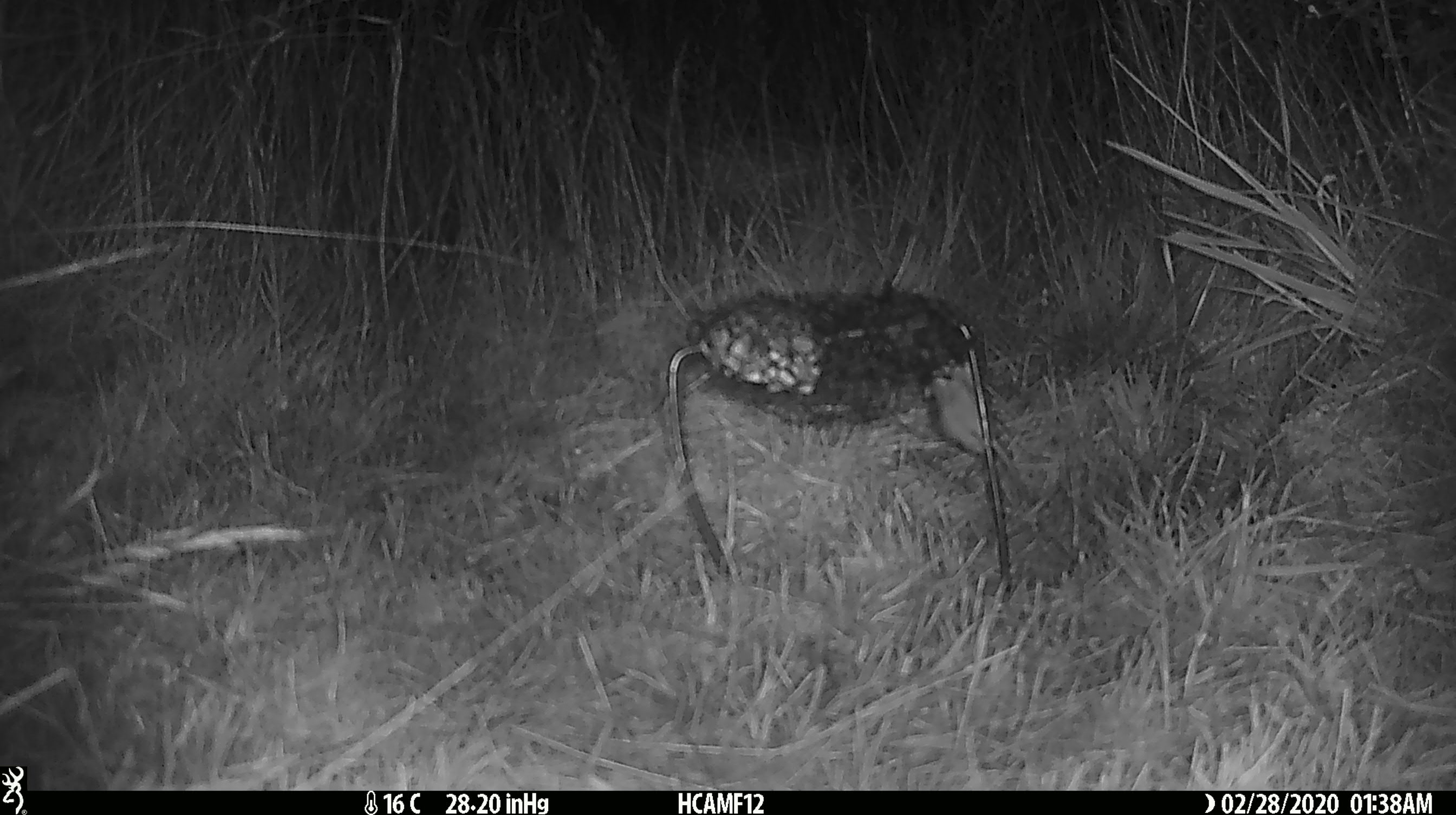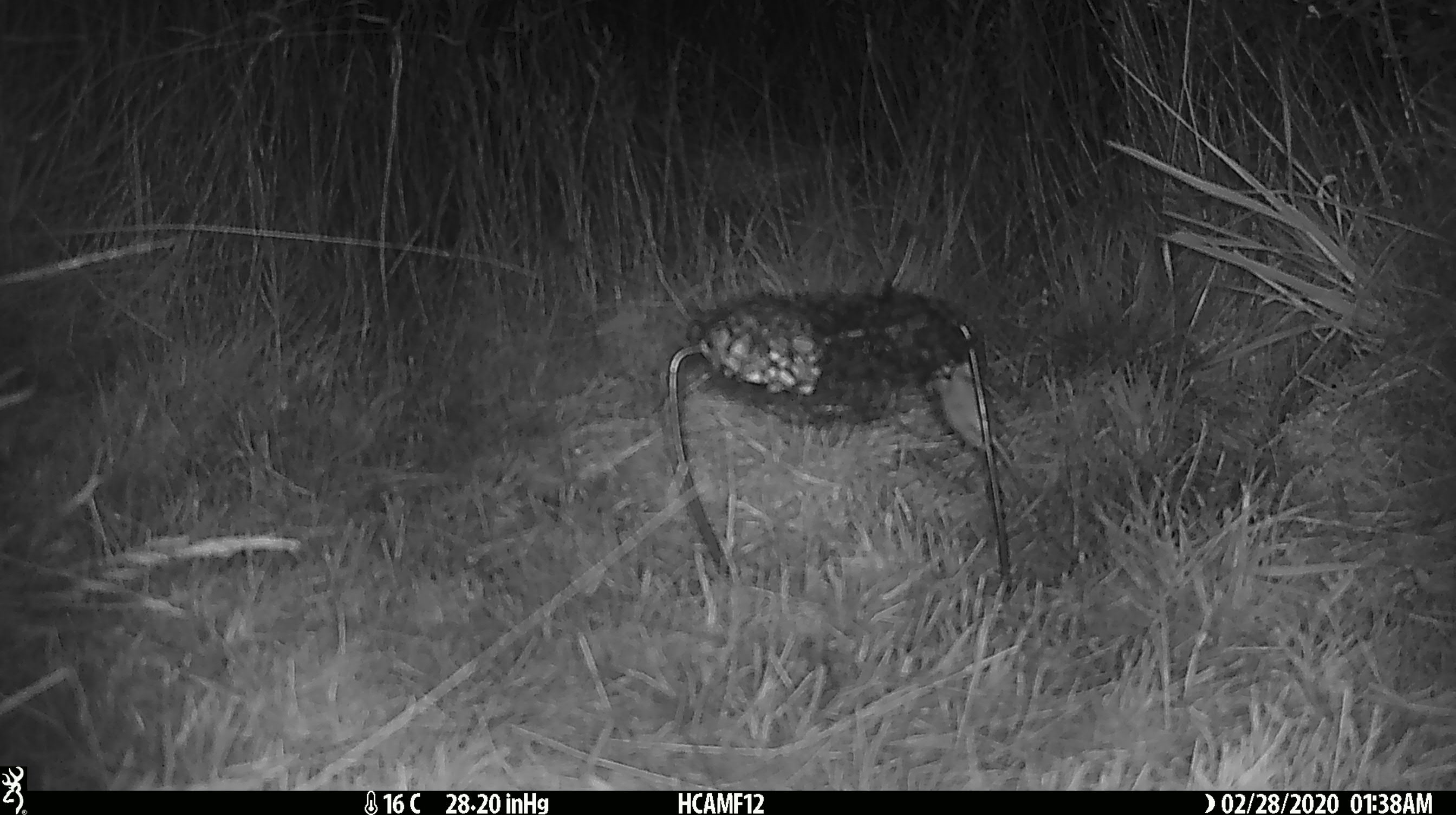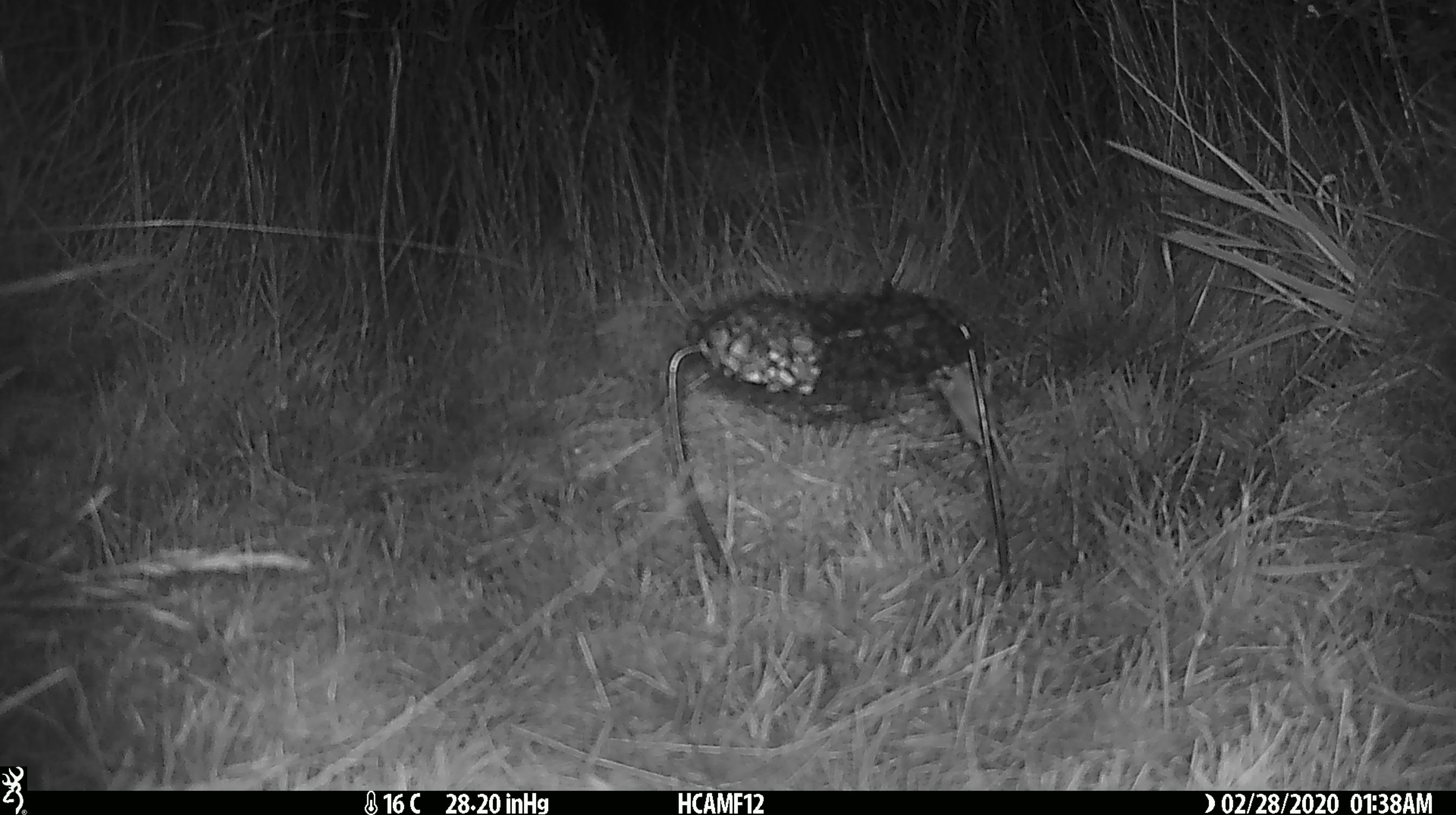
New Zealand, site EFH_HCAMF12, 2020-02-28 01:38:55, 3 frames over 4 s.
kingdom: Animalia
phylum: Chordata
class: Mammalia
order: Rodentia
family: Muridae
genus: Mus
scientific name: Mus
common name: mouse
Mouse (Mus).